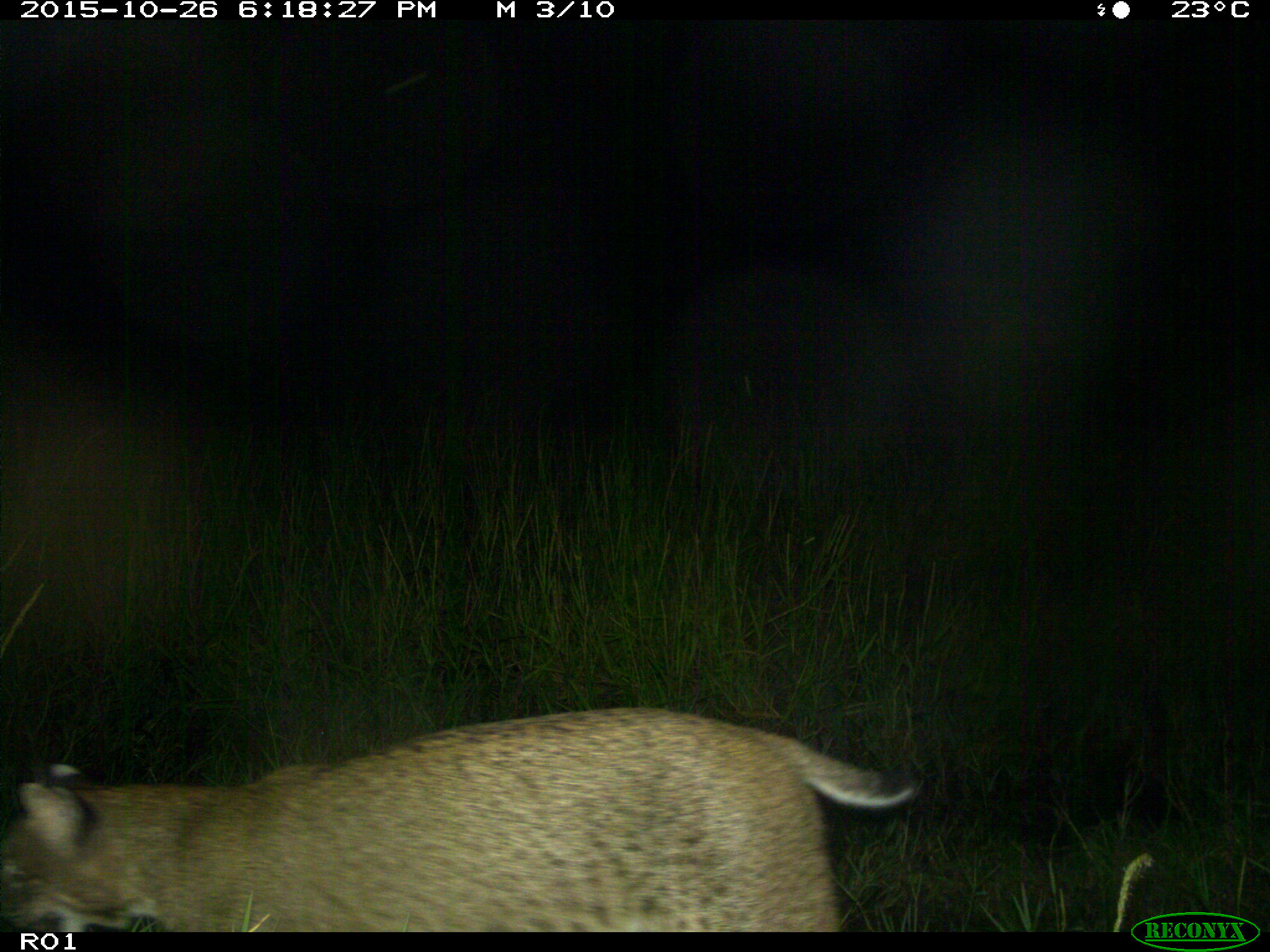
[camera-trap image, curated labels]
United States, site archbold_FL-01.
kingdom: Animalia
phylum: Chordata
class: Mammalia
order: Carnivora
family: Felidae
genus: Lynx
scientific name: Lynx rufus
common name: bobcat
Lynx rufus (bobcat).